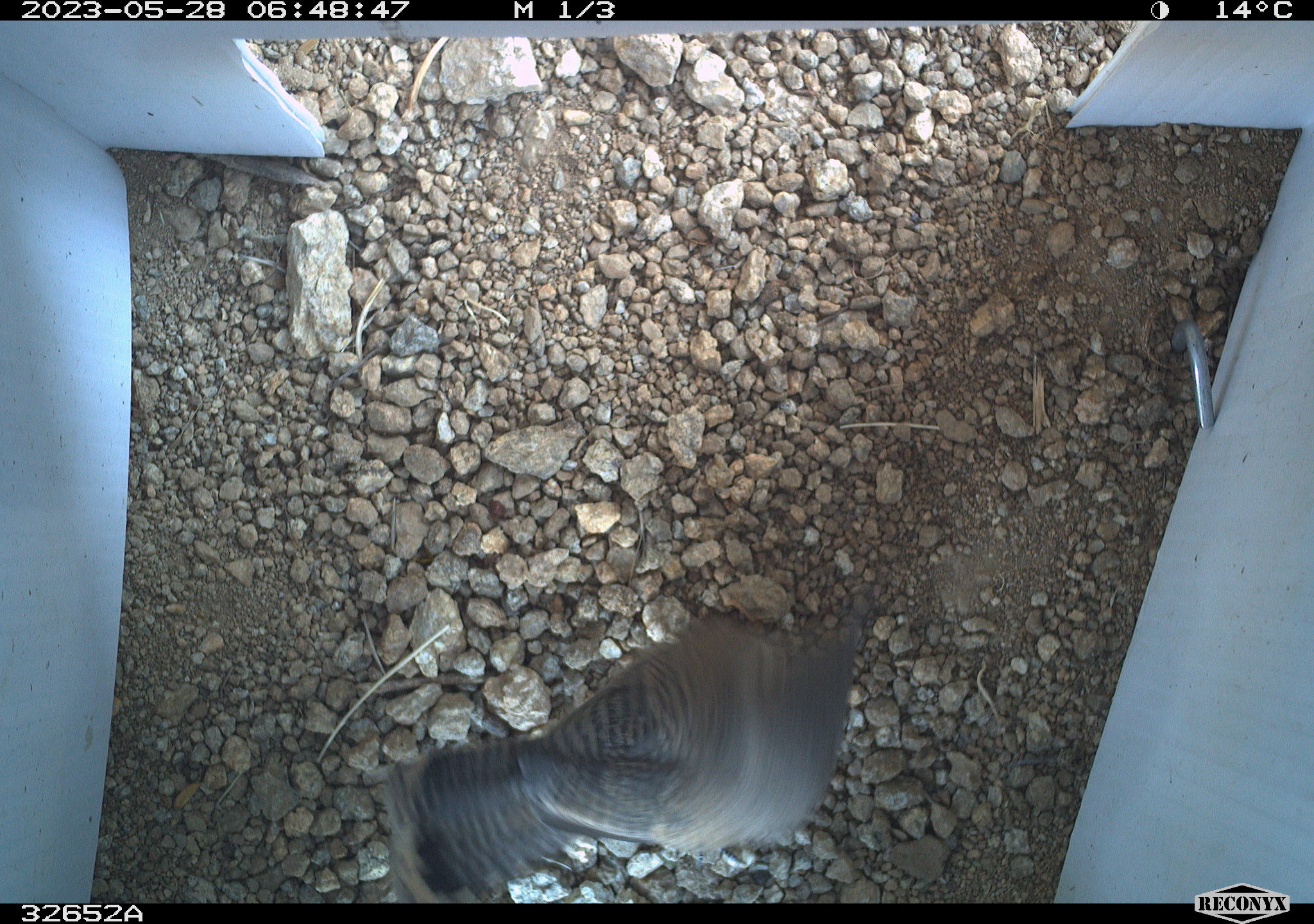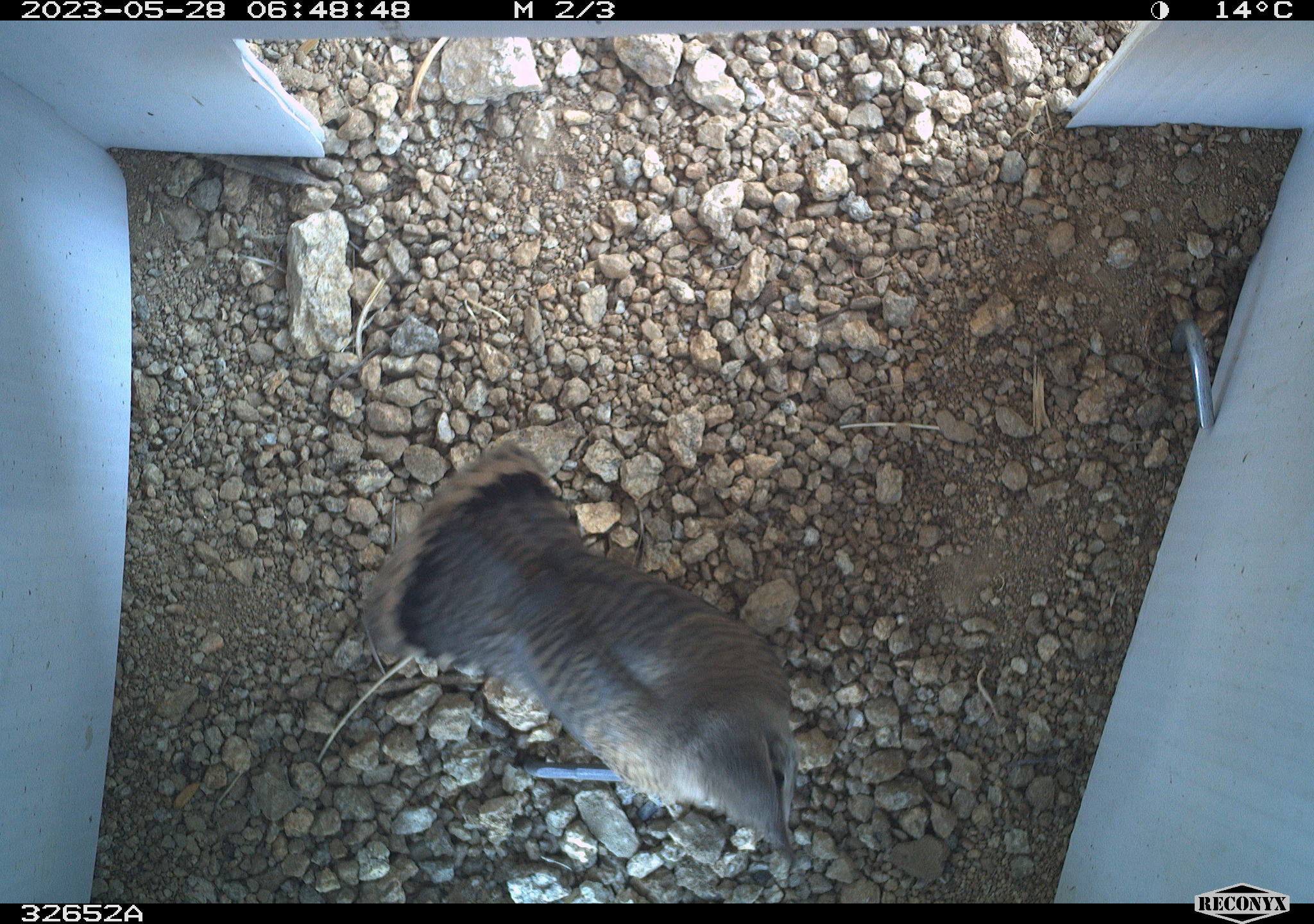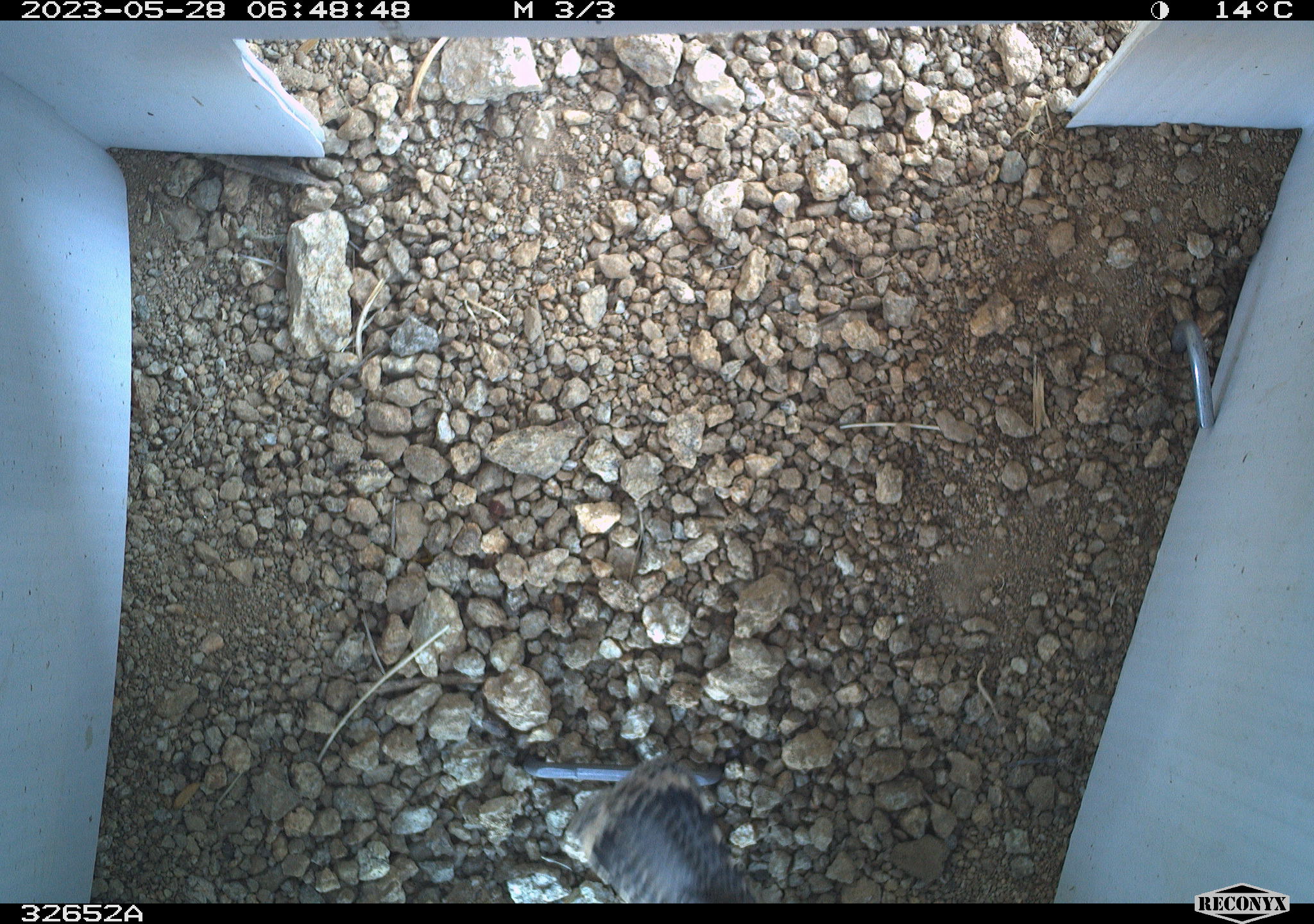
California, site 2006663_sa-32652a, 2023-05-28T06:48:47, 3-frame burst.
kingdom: Animalia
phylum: Chordata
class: Aves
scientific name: Aves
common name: bird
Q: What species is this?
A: Bird (Aves).